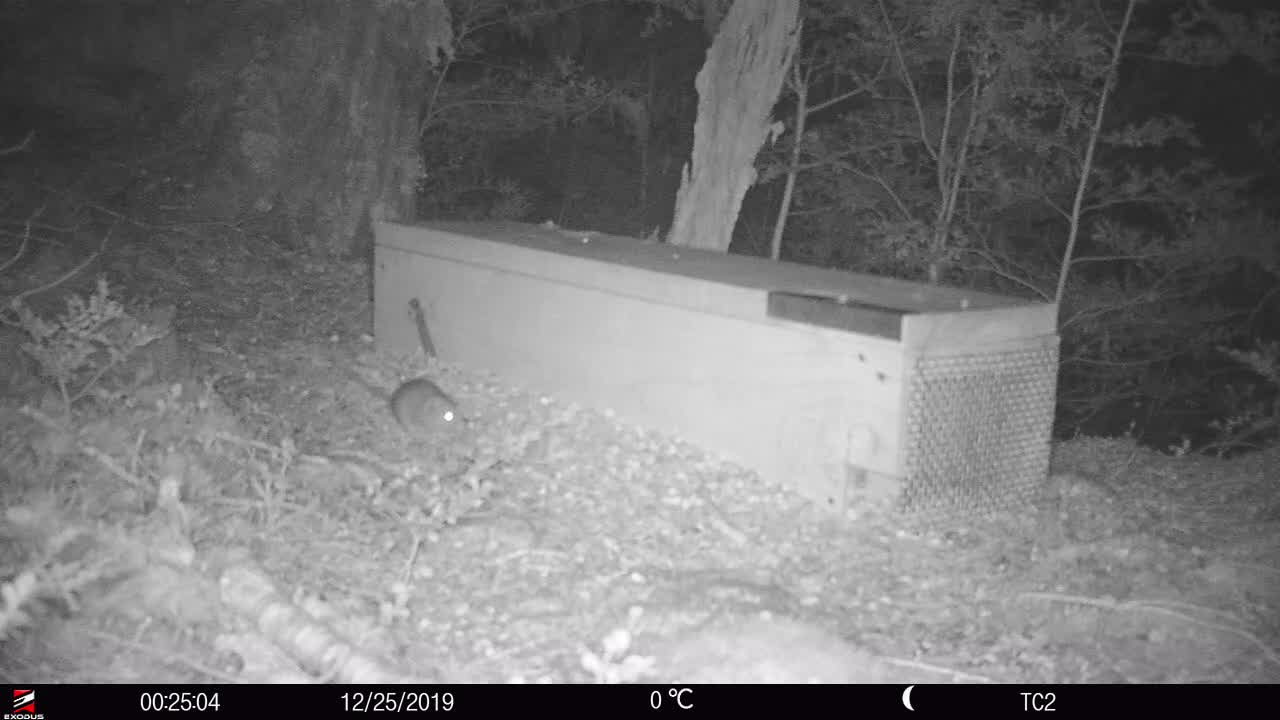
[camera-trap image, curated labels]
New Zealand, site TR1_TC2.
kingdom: Animalia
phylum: Chordata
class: Mammalia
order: Rodentia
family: Muridae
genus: Rattus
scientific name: Rattus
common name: rat